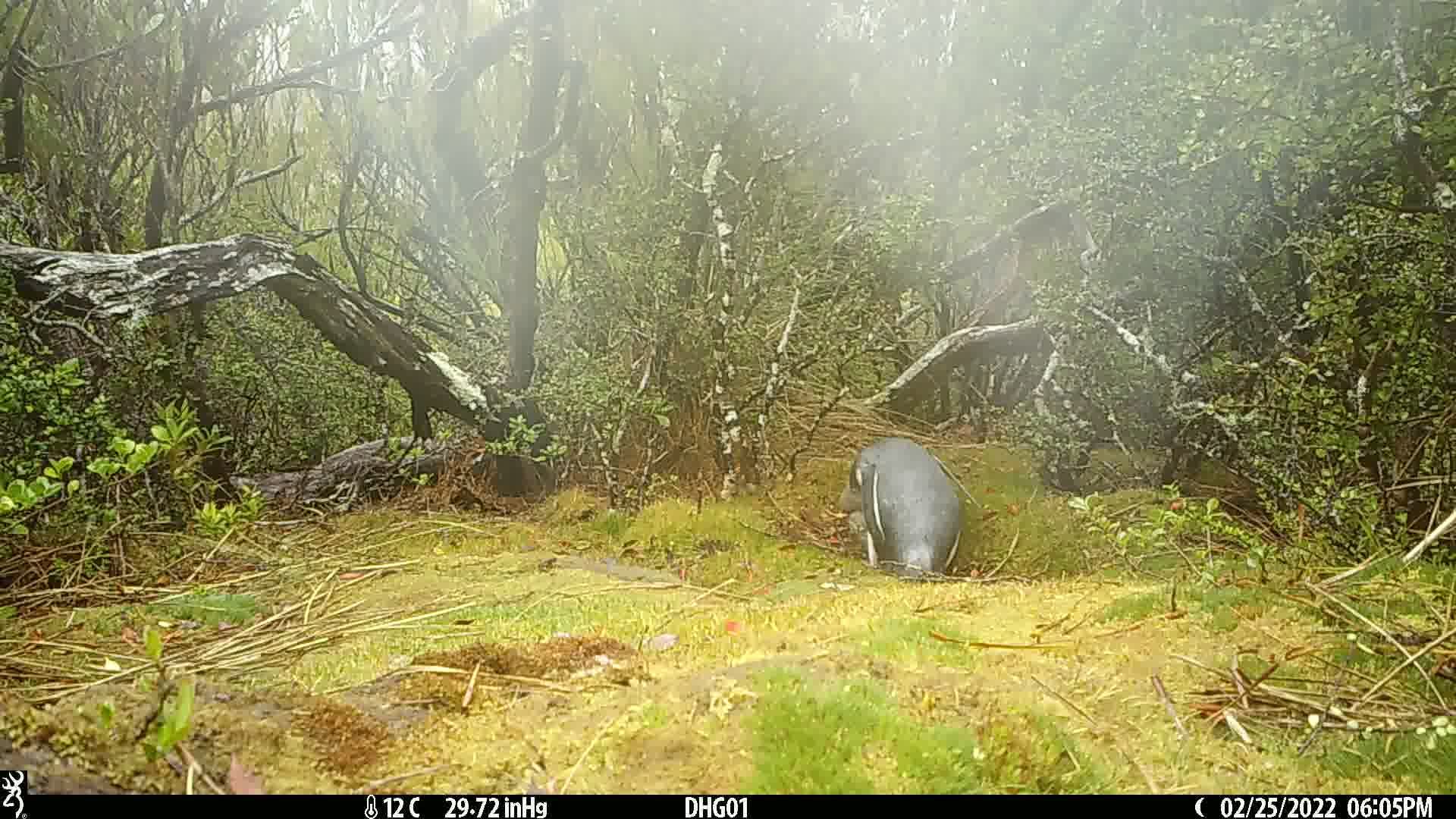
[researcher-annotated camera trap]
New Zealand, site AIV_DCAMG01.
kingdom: Animalia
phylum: Chordata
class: Aves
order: Sphenisciformes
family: Spheniscidae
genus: Megadyptes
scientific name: Megadyptes antipodes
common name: yellow-eyed penguin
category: yellow eyed penguin